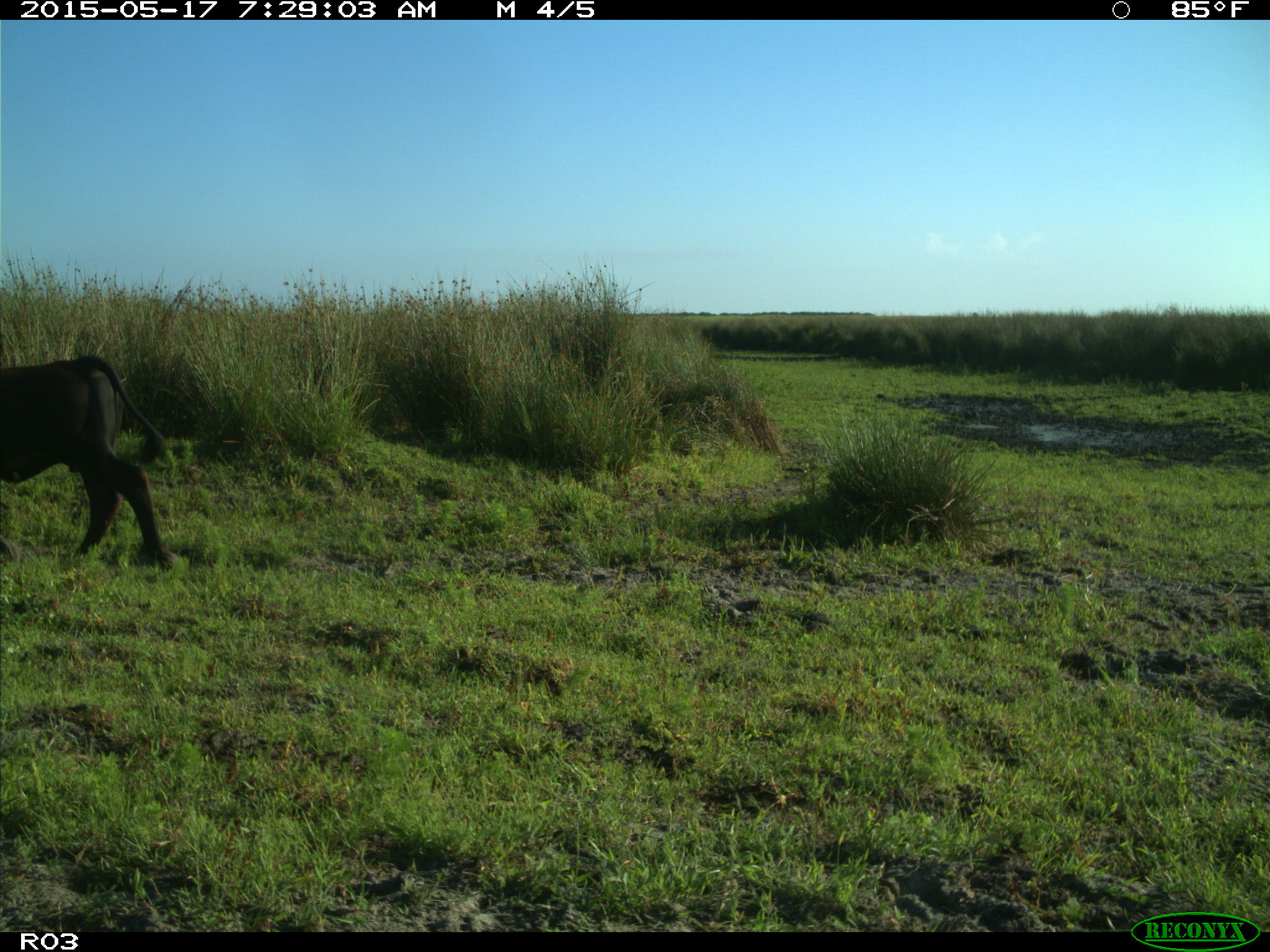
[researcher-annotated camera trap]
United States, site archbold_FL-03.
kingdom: Animalia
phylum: Chordata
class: Mammalia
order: Artiodactyla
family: Bovidae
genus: Bos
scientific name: Bos taurus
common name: domestic cow